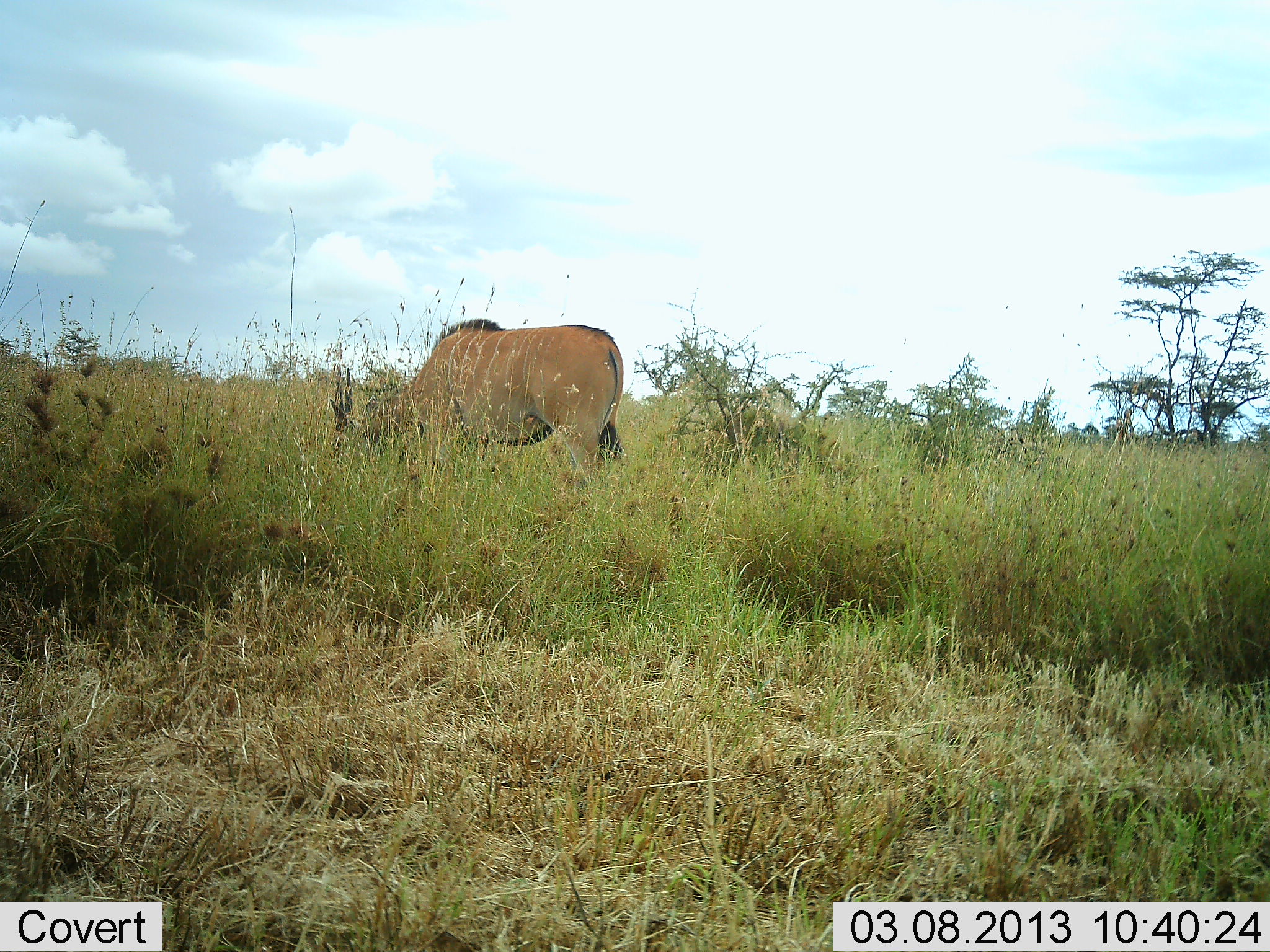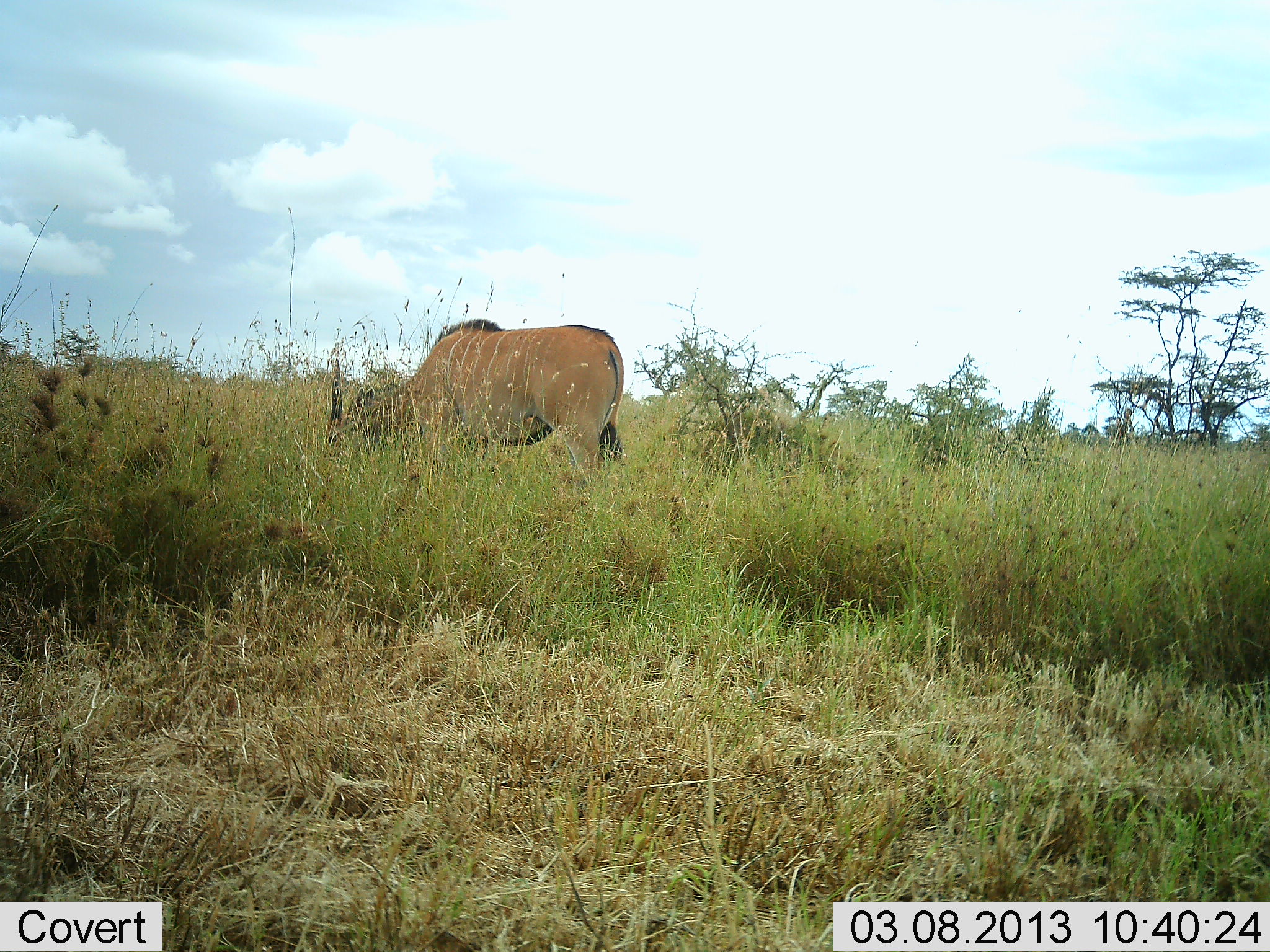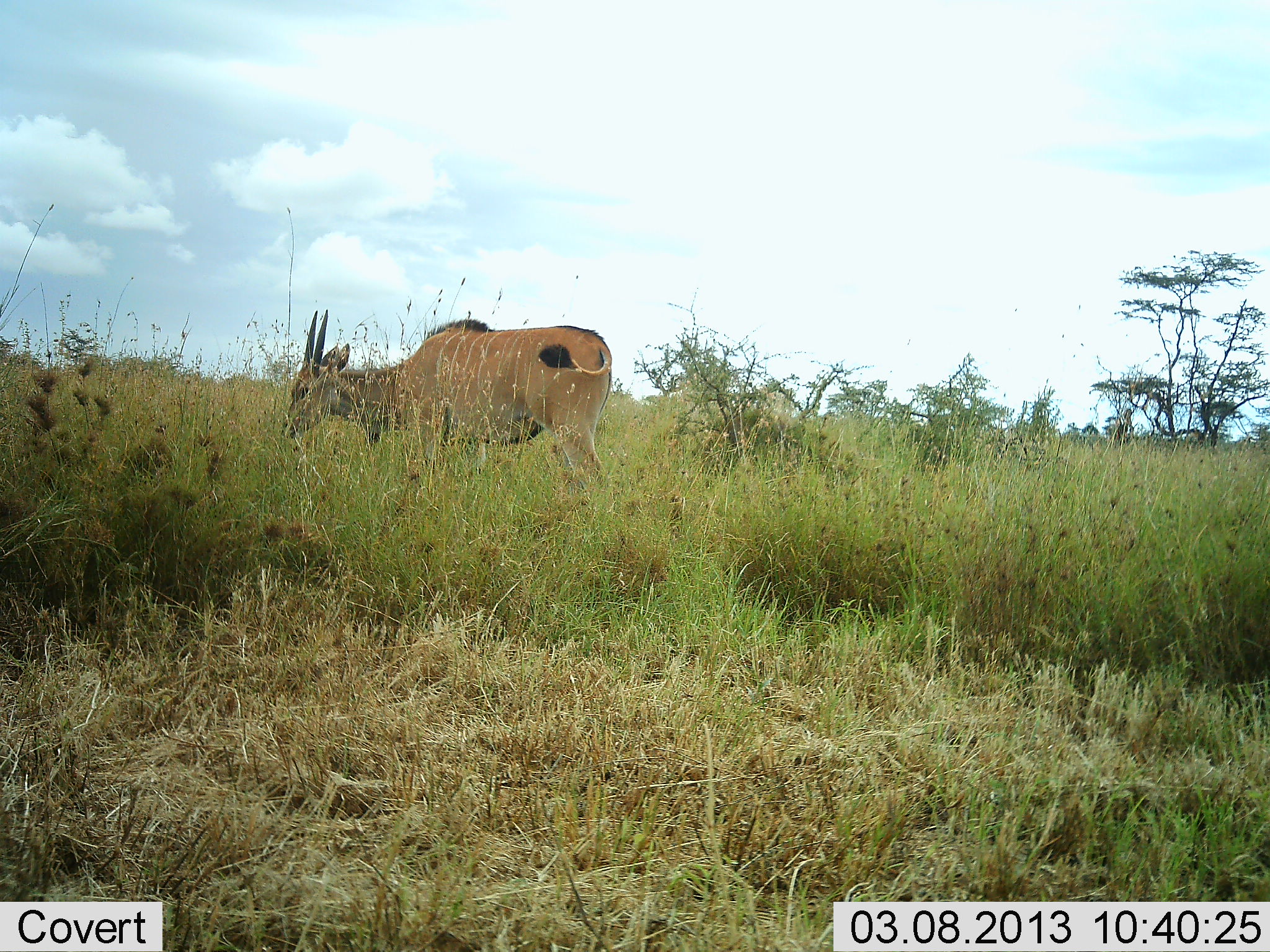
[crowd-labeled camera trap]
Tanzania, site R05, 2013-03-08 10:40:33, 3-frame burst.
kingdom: Animalia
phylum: Chordata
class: Mammalia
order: Artiodactyla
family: Bovidae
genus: Tragelaphus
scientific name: Tragelaphus oryx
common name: eland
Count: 1.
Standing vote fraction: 20%.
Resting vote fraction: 0%.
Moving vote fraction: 0%.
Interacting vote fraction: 0%.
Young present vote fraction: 0%.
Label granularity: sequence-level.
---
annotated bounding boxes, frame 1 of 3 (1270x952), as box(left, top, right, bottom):
animal: box(327, 319, 624, 490)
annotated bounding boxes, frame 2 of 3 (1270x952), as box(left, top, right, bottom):
animal: box(324, 320, 625, 498)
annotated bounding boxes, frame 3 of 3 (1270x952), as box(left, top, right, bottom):
animal: box(277, 308, 614, 506)